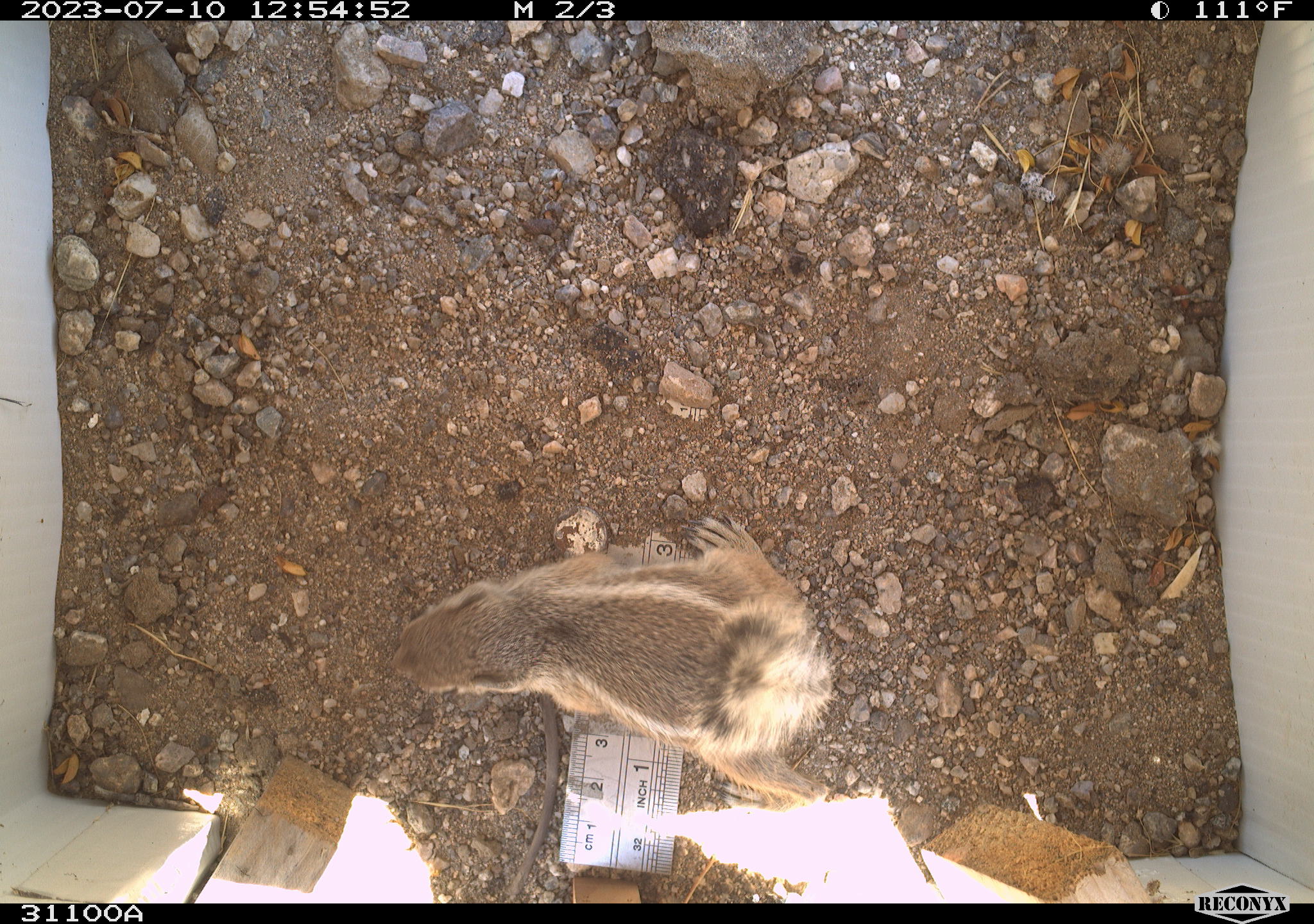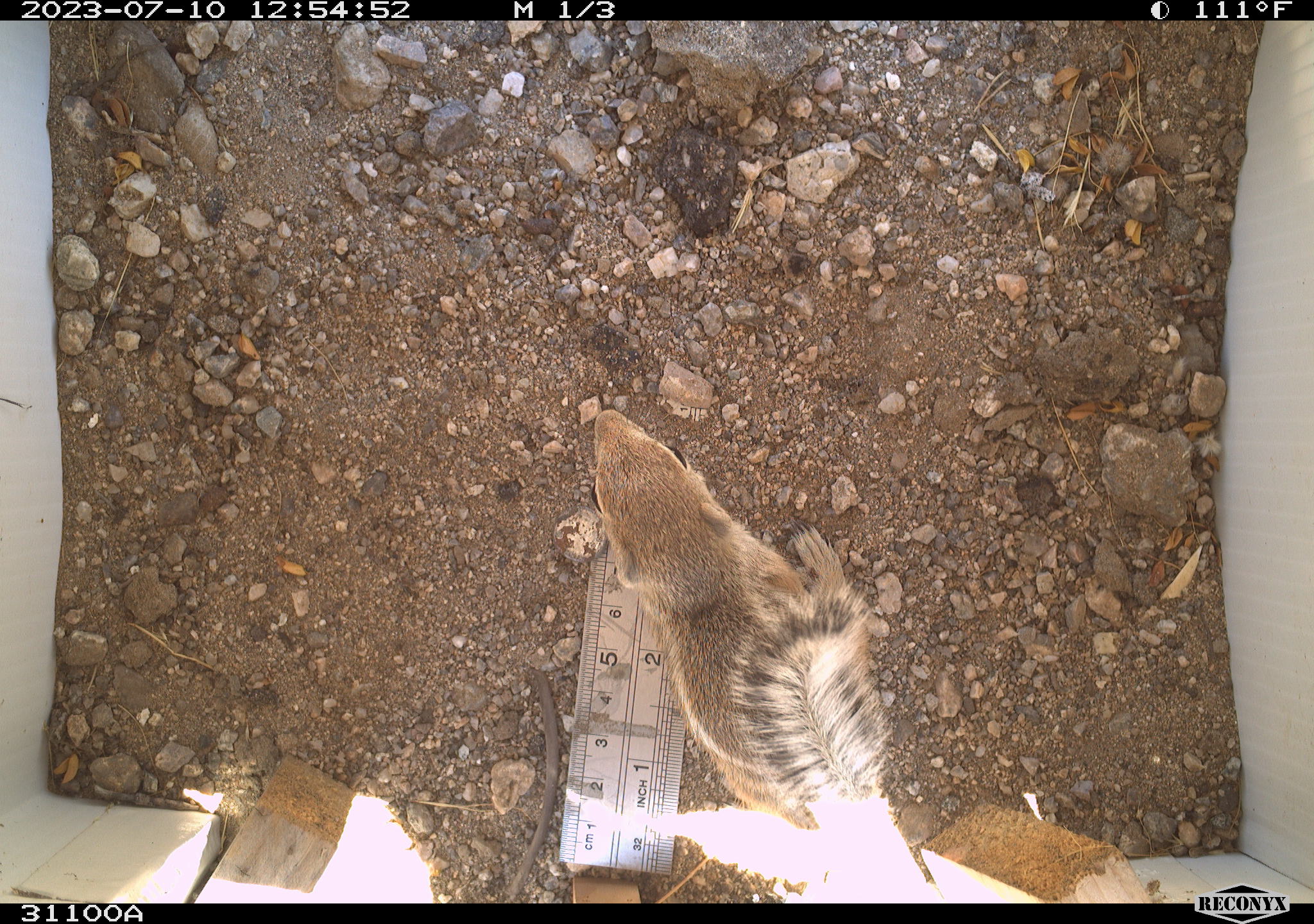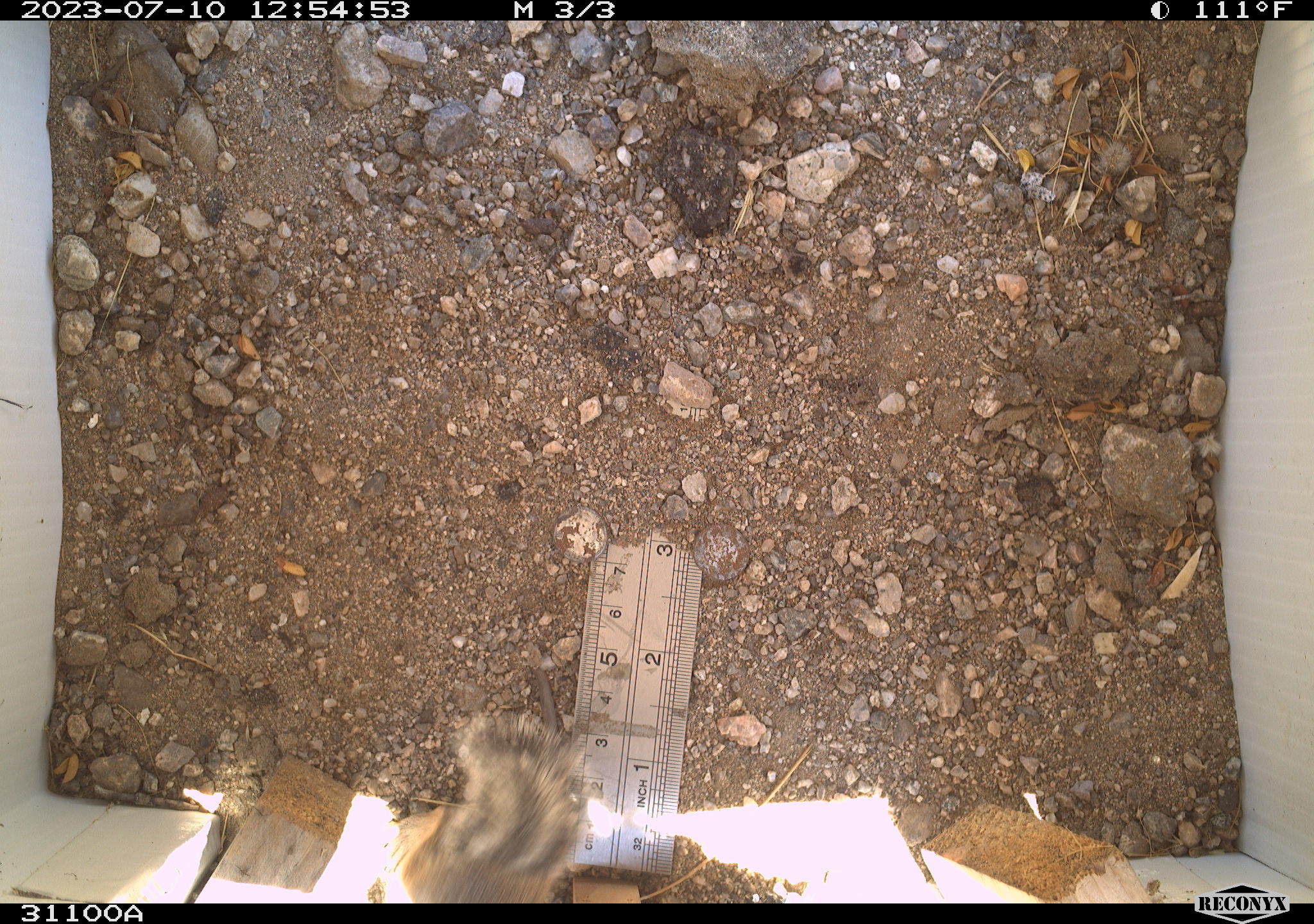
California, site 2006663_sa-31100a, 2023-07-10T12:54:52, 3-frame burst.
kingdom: Animalia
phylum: Chordata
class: Mammalia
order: Rodentia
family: Sciuridae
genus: Ammospermophilus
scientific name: Ammospermophilus leucurus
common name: white-tailed antelope squirrel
White-tailed antelope squirrel (Ammospermophilus leucurus).